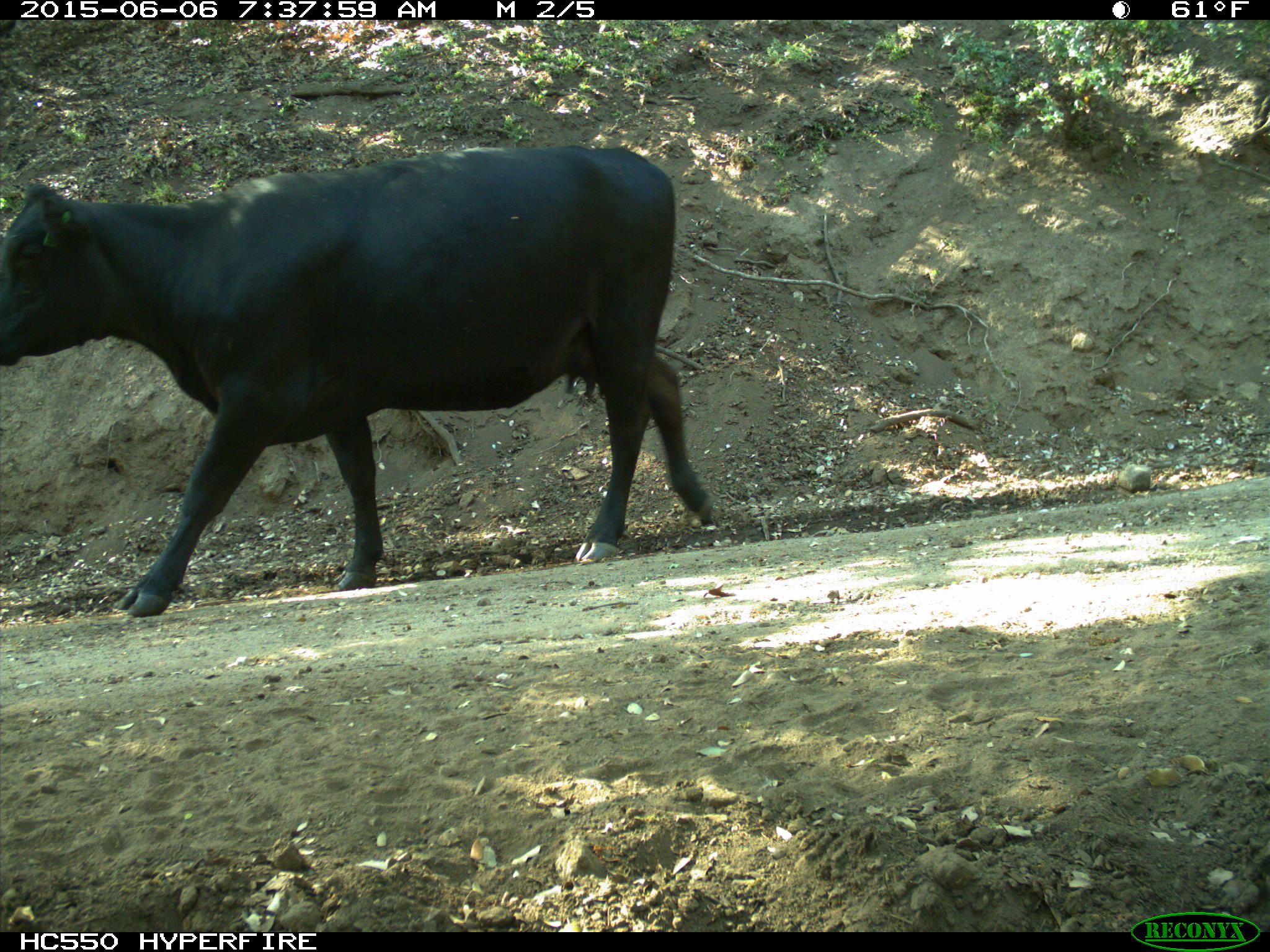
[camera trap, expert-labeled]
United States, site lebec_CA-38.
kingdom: Animalia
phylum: Chordata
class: Mammalia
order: Artiodactyla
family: Bovidae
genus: Bos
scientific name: Bos taurus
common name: domestic cow